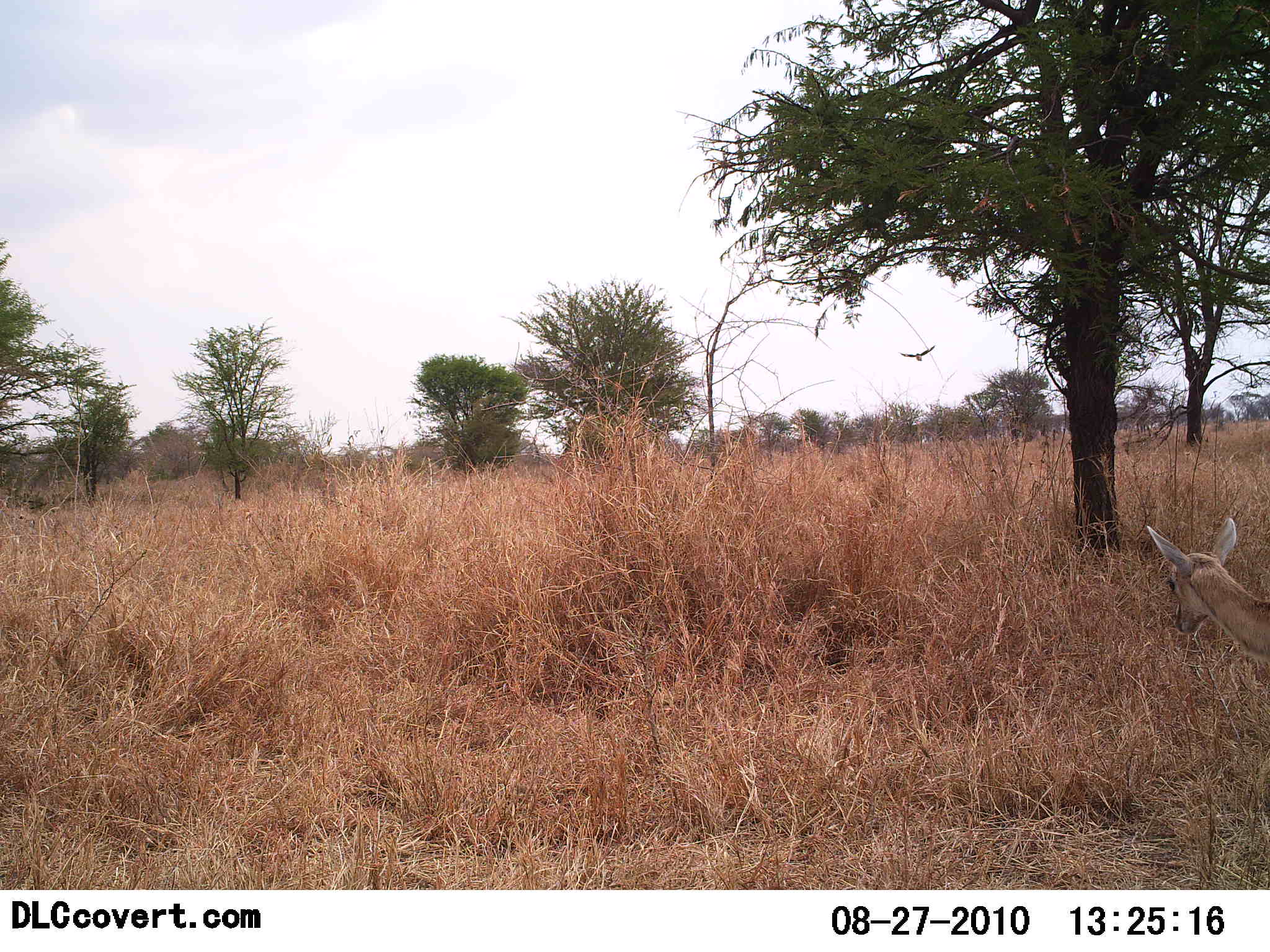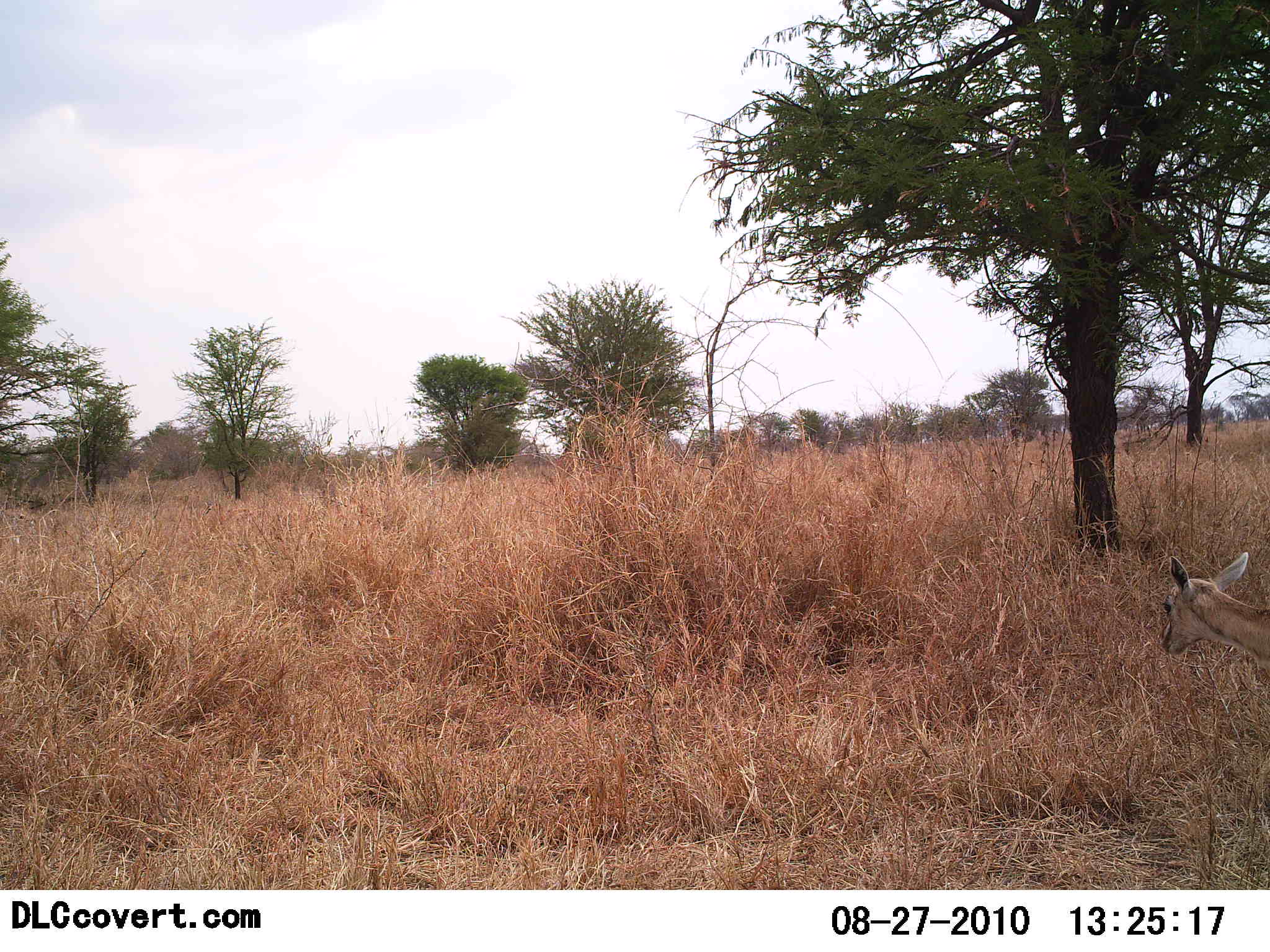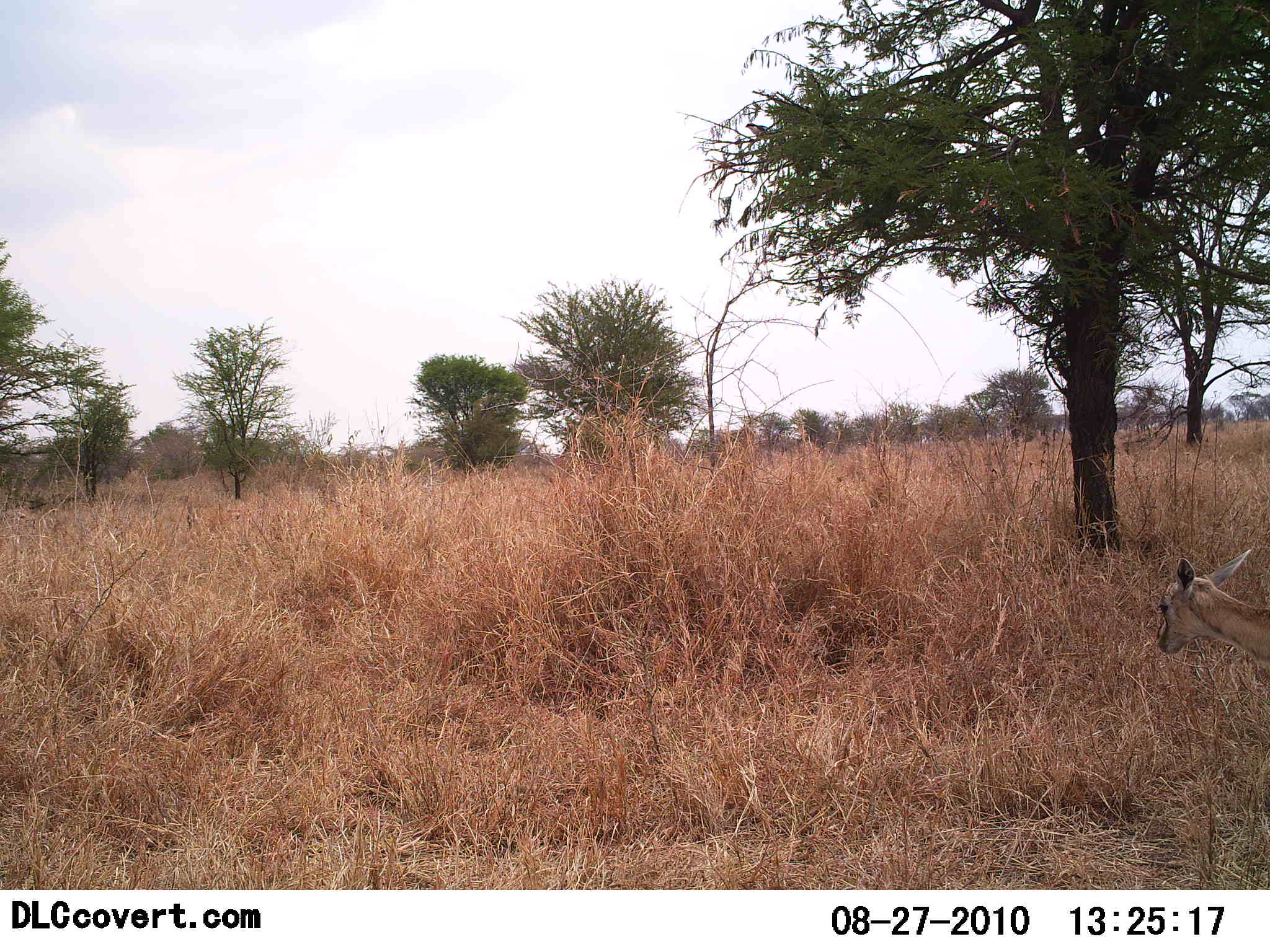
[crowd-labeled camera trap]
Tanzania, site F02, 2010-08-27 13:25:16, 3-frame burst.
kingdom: Animalia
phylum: Chordata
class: Mammalia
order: Artiodactyla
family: Bovidae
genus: Eudorcas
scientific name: Eudorcas thomsonii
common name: thomson's gazelle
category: gazellethomsons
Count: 1.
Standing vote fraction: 92%.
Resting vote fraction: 0%.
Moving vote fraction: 15%.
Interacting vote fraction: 8%.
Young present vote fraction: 15%.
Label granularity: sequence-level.